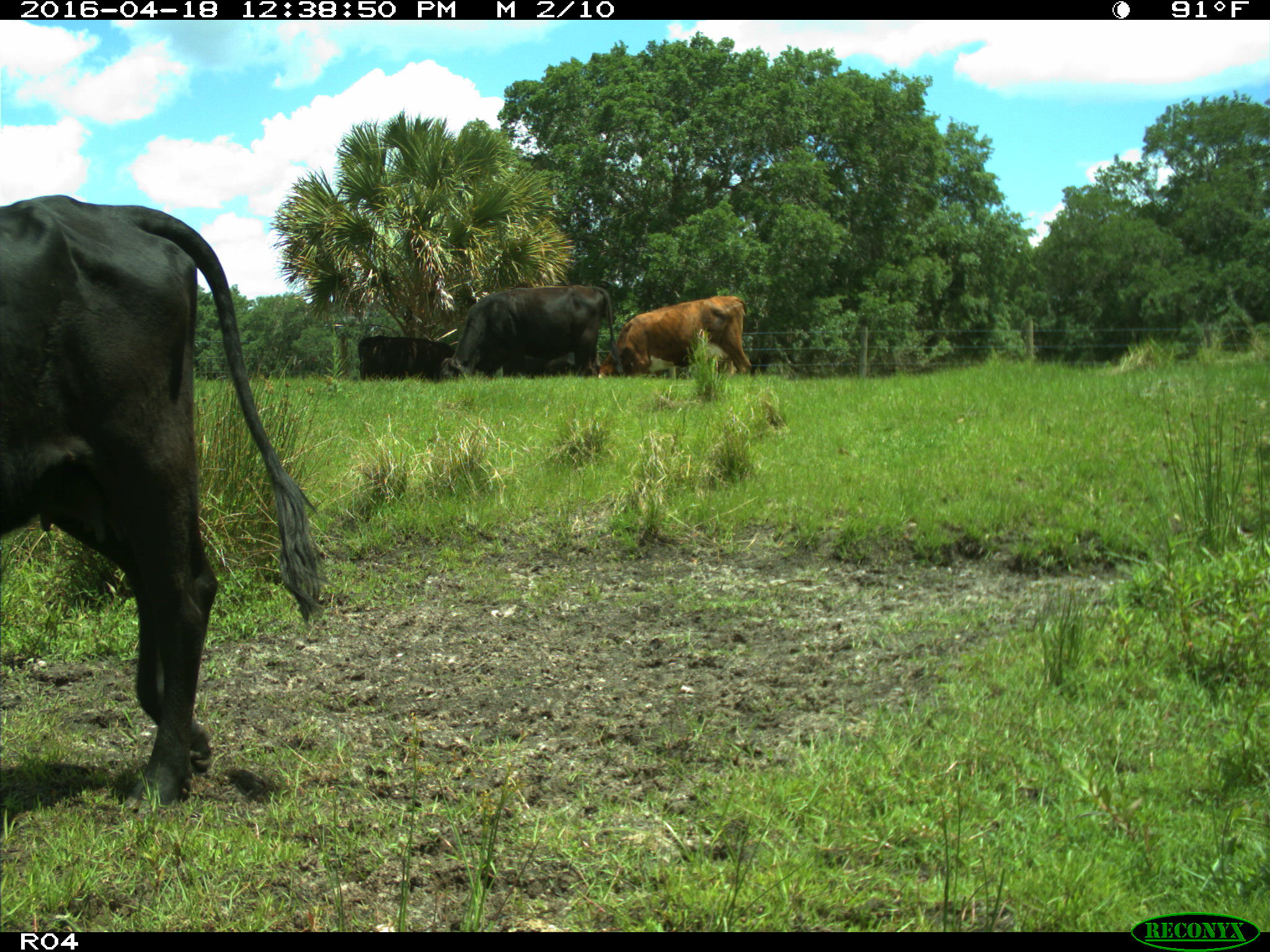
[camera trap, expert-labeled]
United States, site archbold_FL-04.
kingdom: Animalia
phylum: Chordata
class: Mammalia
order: Artiodactyla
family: Bovidae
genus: Bos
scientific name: Bos taurus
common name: domestic cow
Bos taurus (domestic cow).